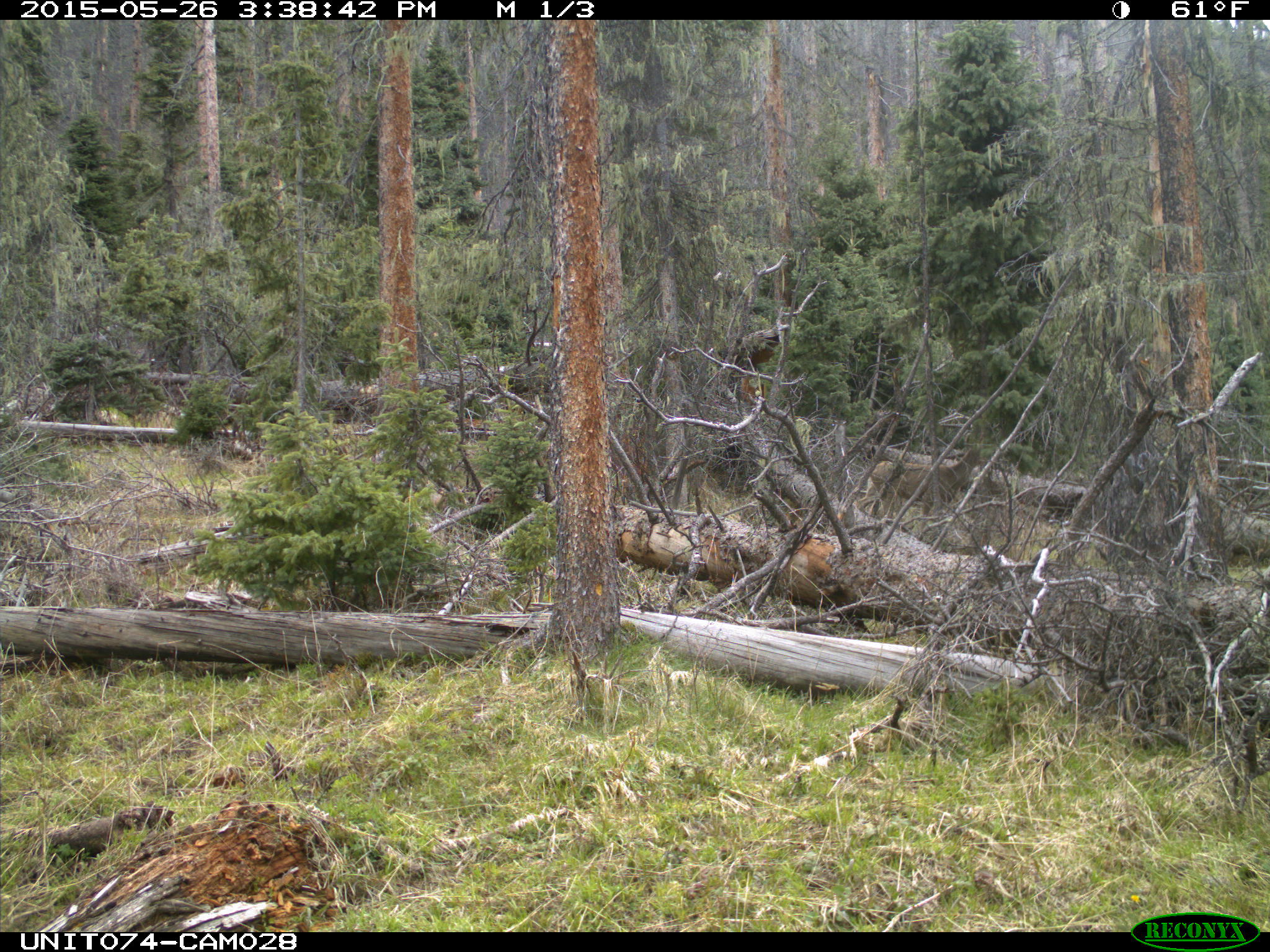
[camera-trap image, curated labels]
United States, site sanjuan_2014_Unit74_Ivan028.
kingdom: Animalia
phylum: Chordata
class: Mammalia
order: Artiodactyla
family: Cervidae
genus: Odocoileus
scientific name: Odocoileus hemionus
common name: mule deer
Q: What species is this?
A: Odocoileus hemionus (mule deer).